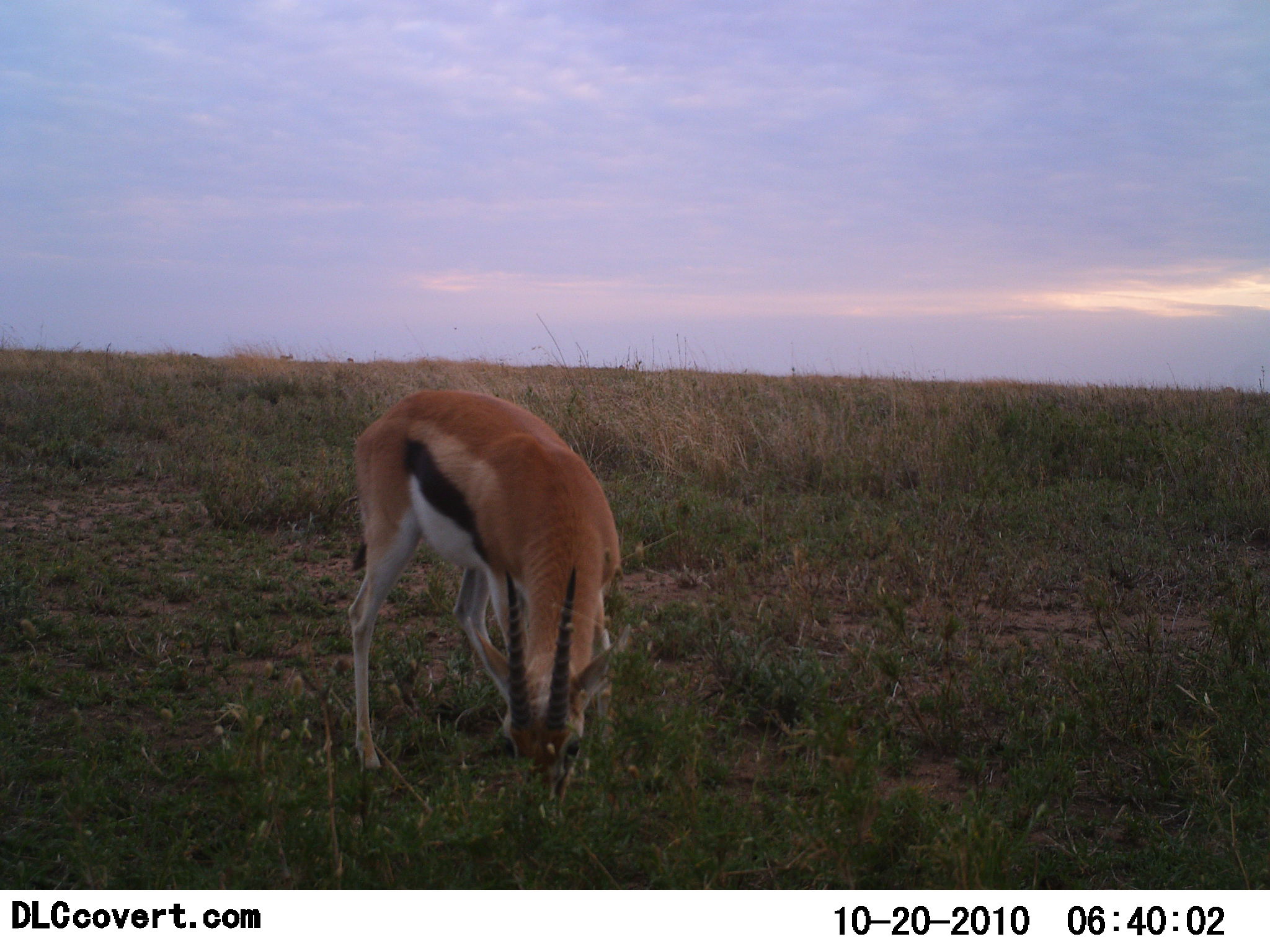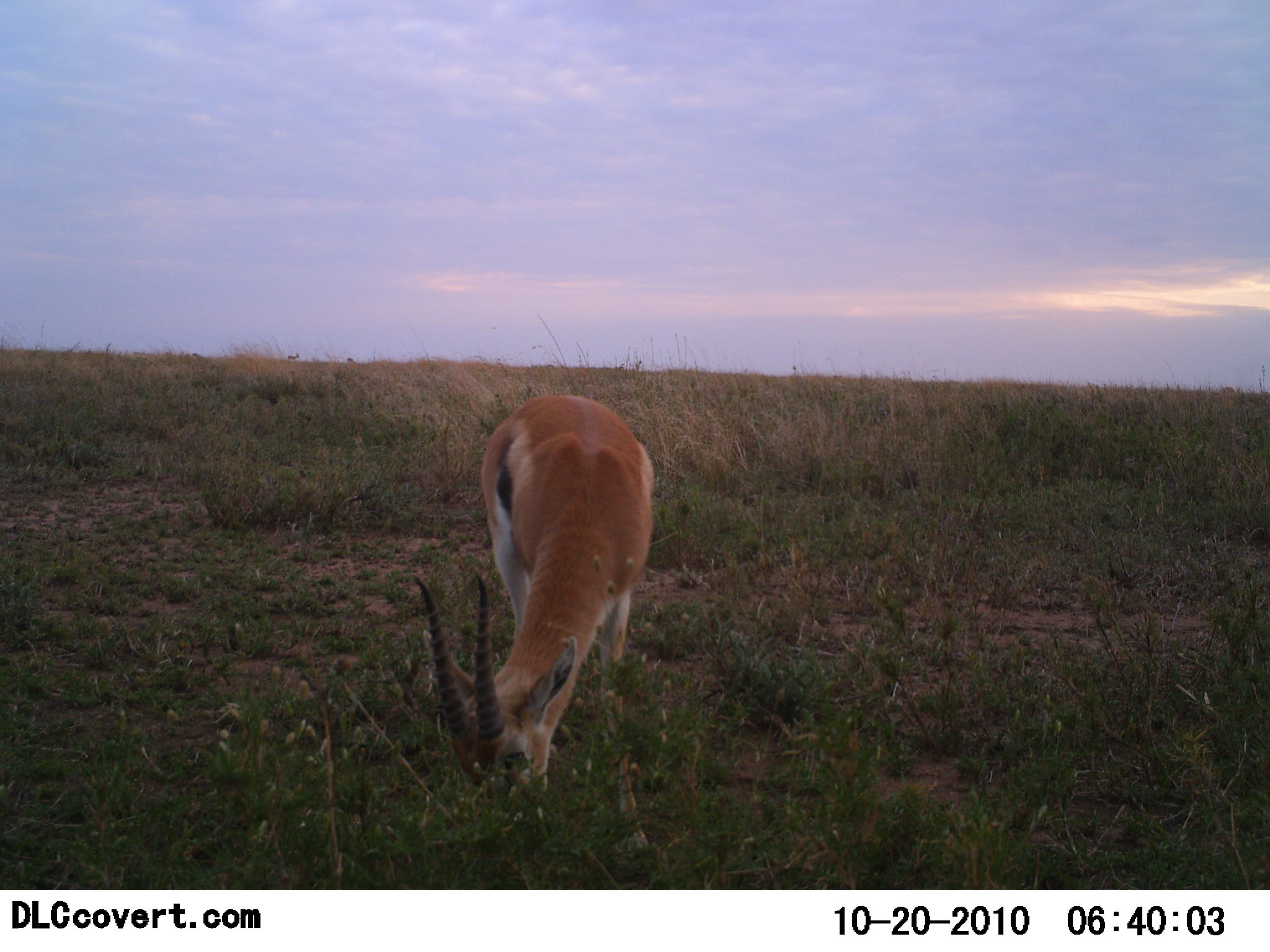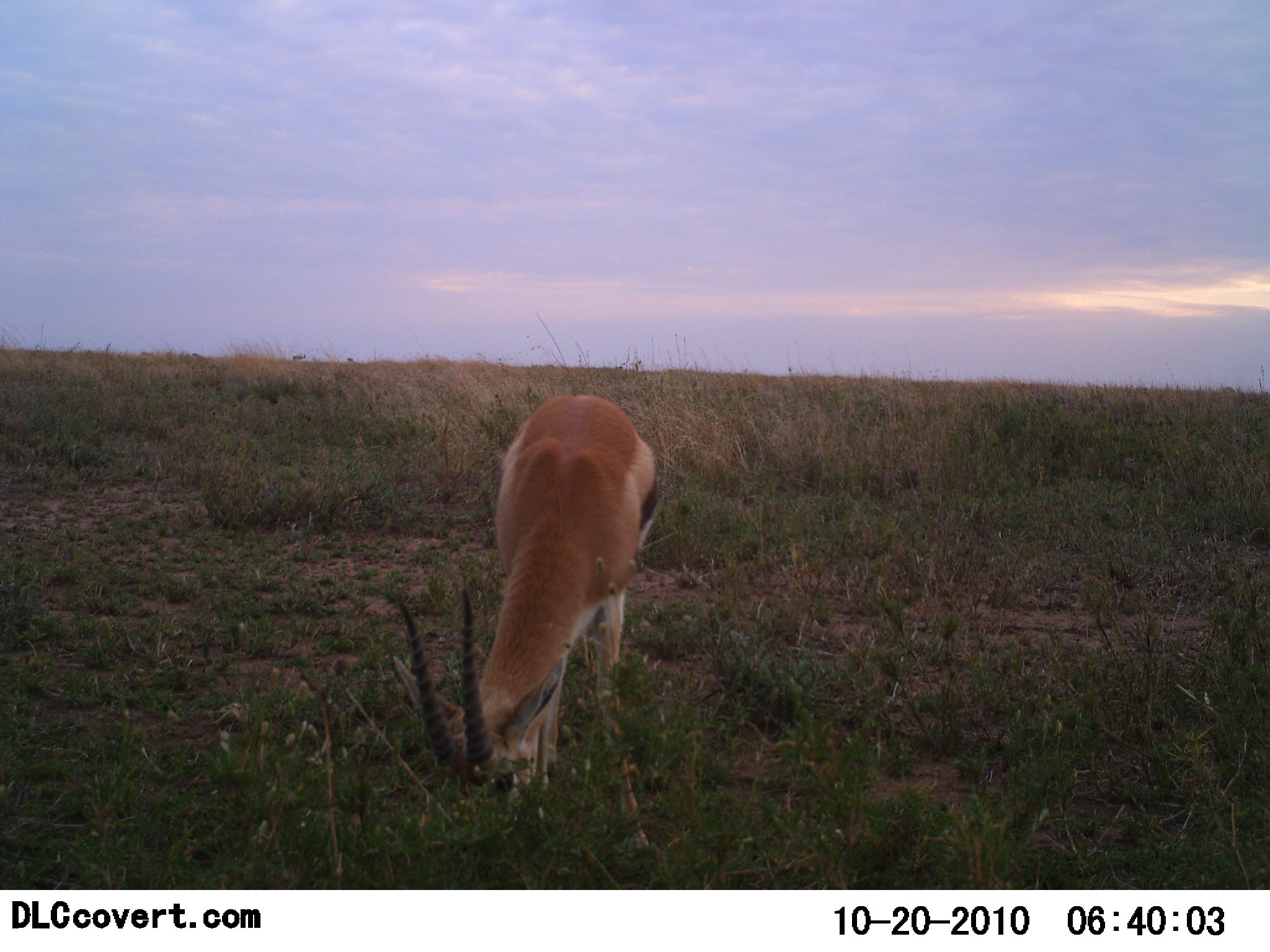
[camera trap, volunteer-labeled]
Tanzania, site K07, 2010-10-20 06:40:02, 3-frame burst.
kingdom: Animalia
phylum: Chordata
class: Mammalia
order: Artiodactyla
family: Bovidae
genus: Eudorcas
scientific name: Eudorcas thomsonii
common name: thomson's gazelle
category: gazellethomsons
Gazellethomsons (thomson's gazelle) (Eudorcas thomsonii), count 1. Behavior (volunteer vote fractions): standing 67%, resting 0%, moving 13%, interacting 0%. Young present (vote fraction): 0%. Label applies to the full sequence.